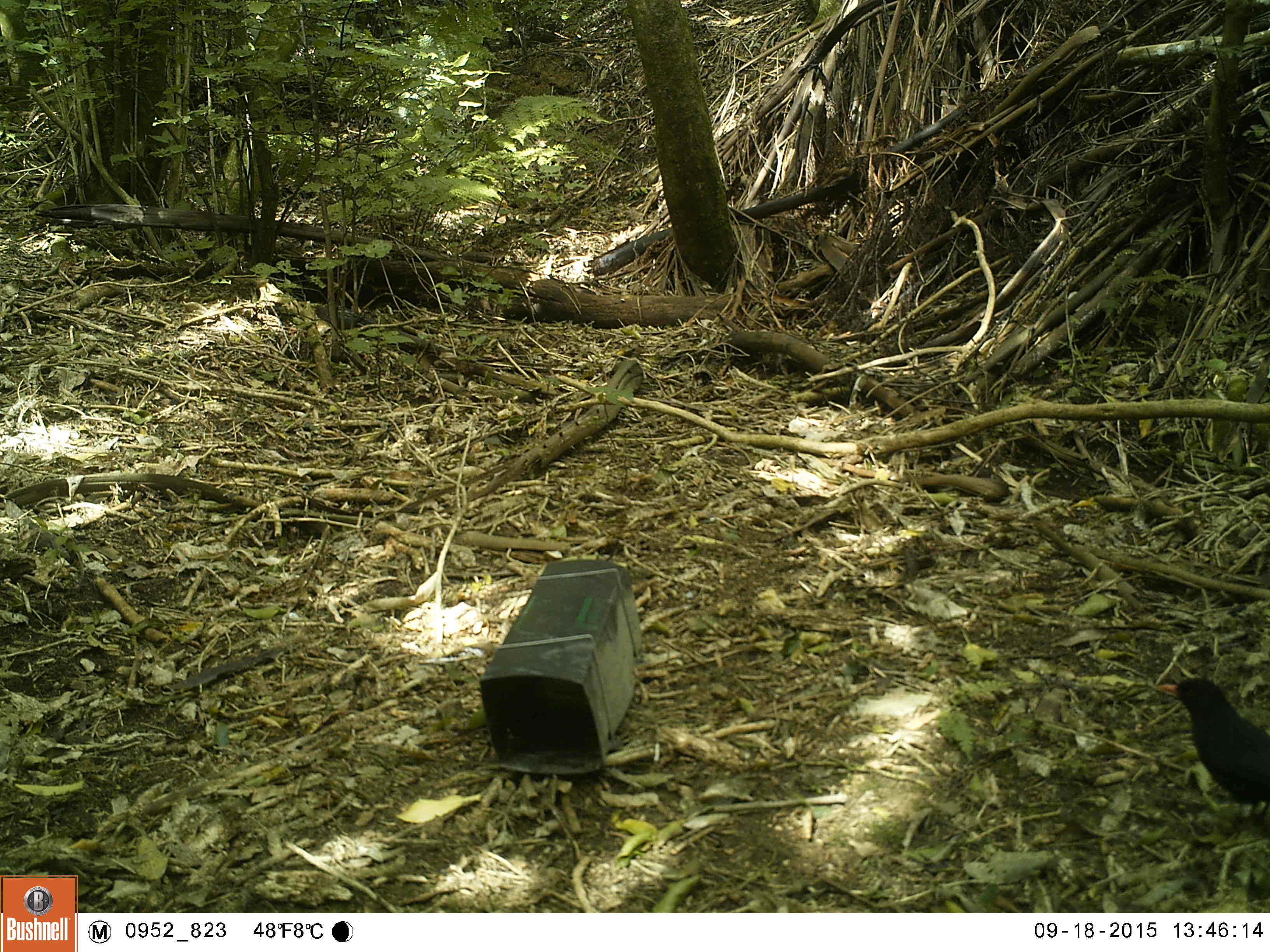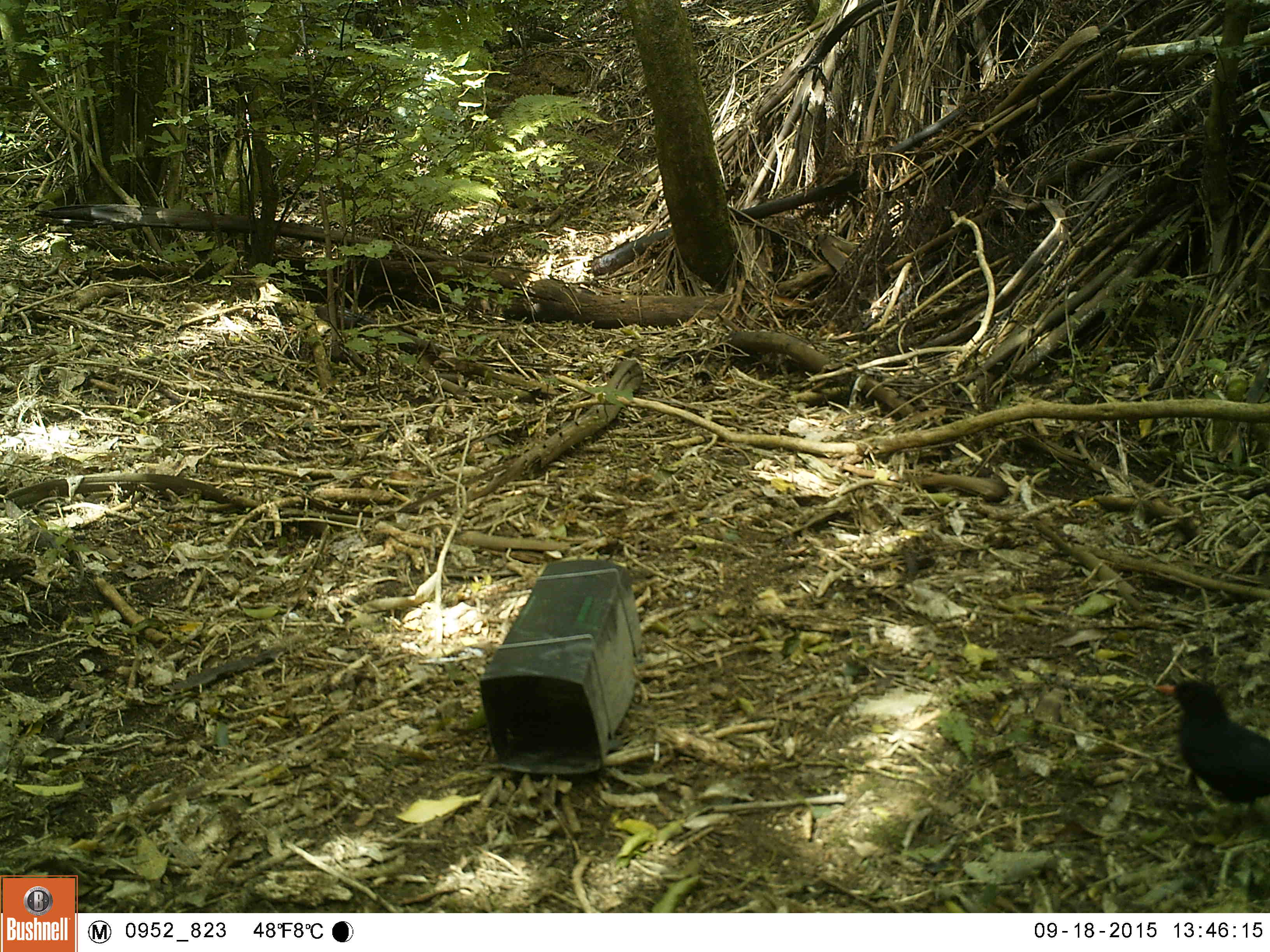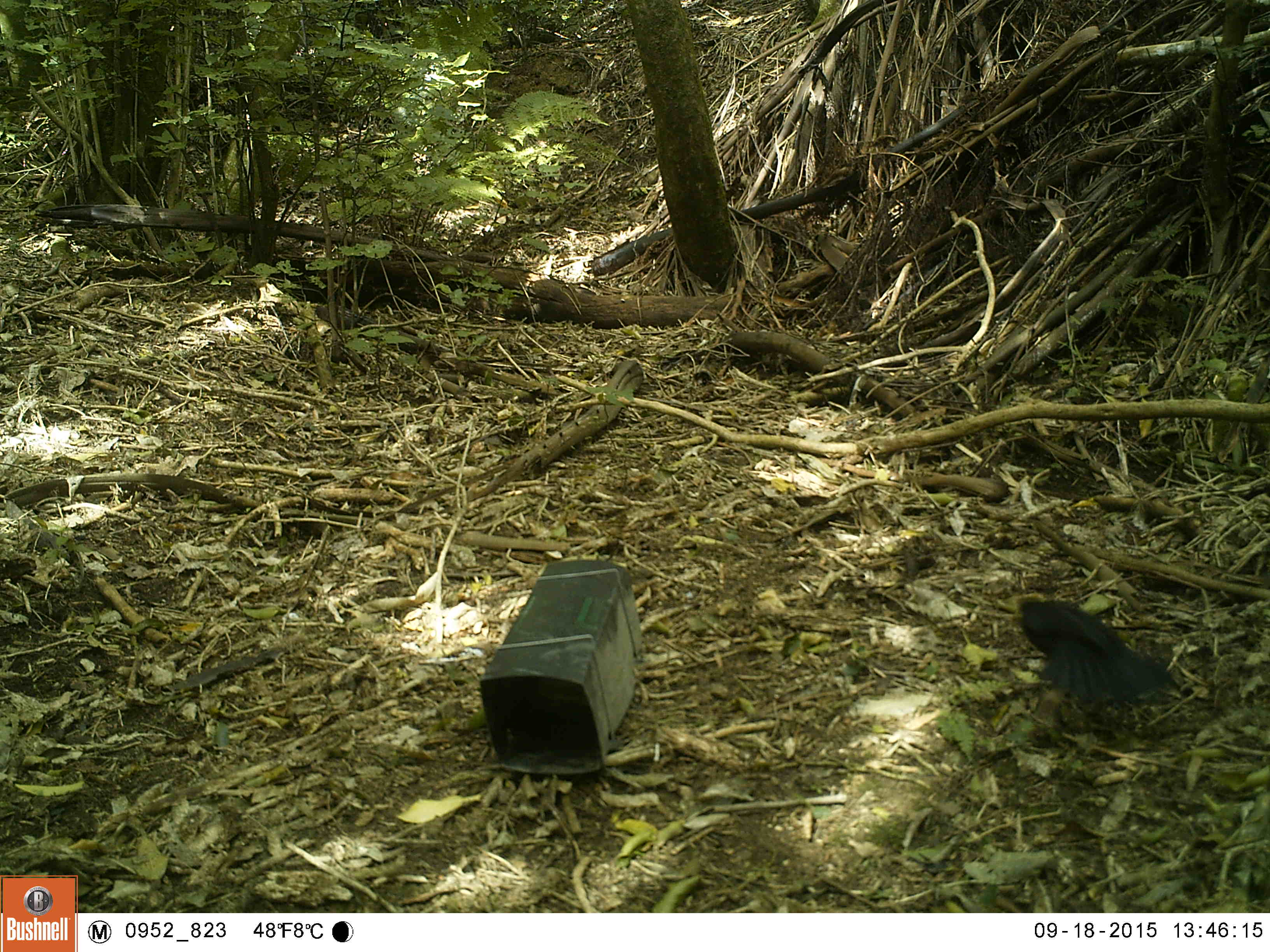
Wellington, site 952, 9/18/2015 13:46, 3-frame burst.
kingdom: Animalia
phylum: Chordata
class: Aves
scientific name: Aves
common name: bird